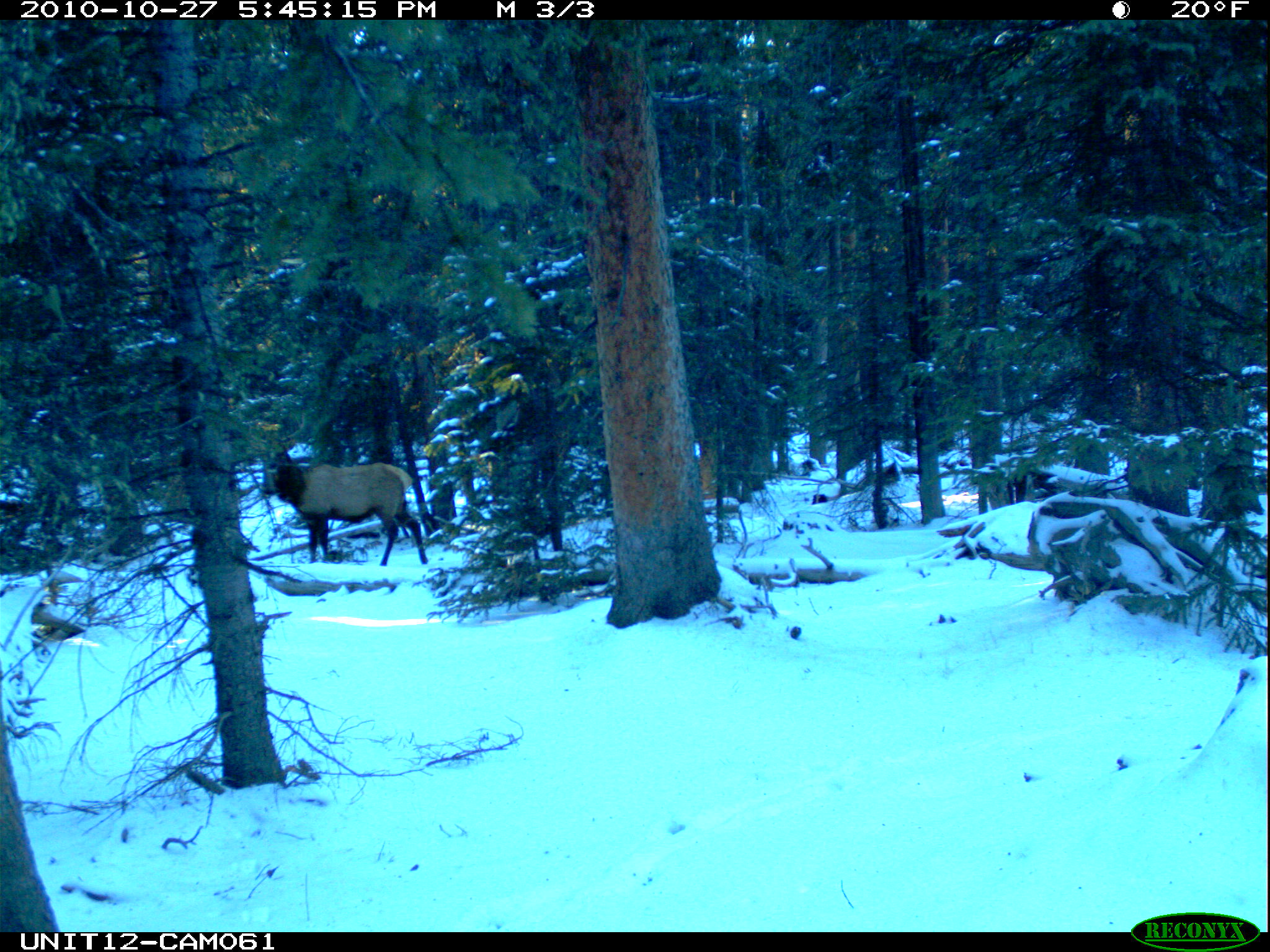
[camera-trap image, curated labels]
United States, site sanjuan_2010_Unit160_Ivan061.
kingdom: Animalia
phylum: Chordata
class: Mammalia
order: Artiodactyla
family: Cervidae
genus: Cervus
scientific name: Cervus elaphus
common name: red deer